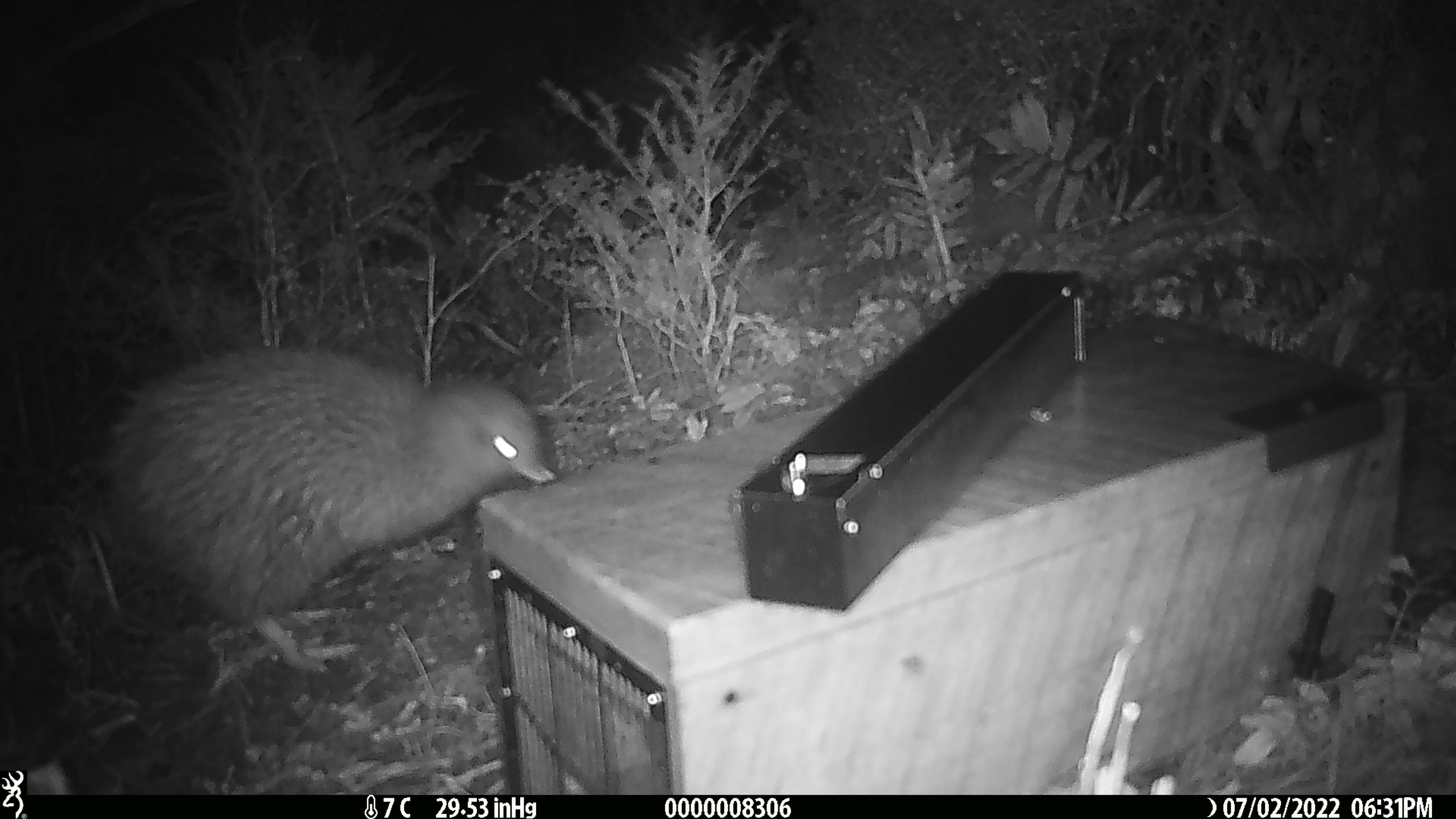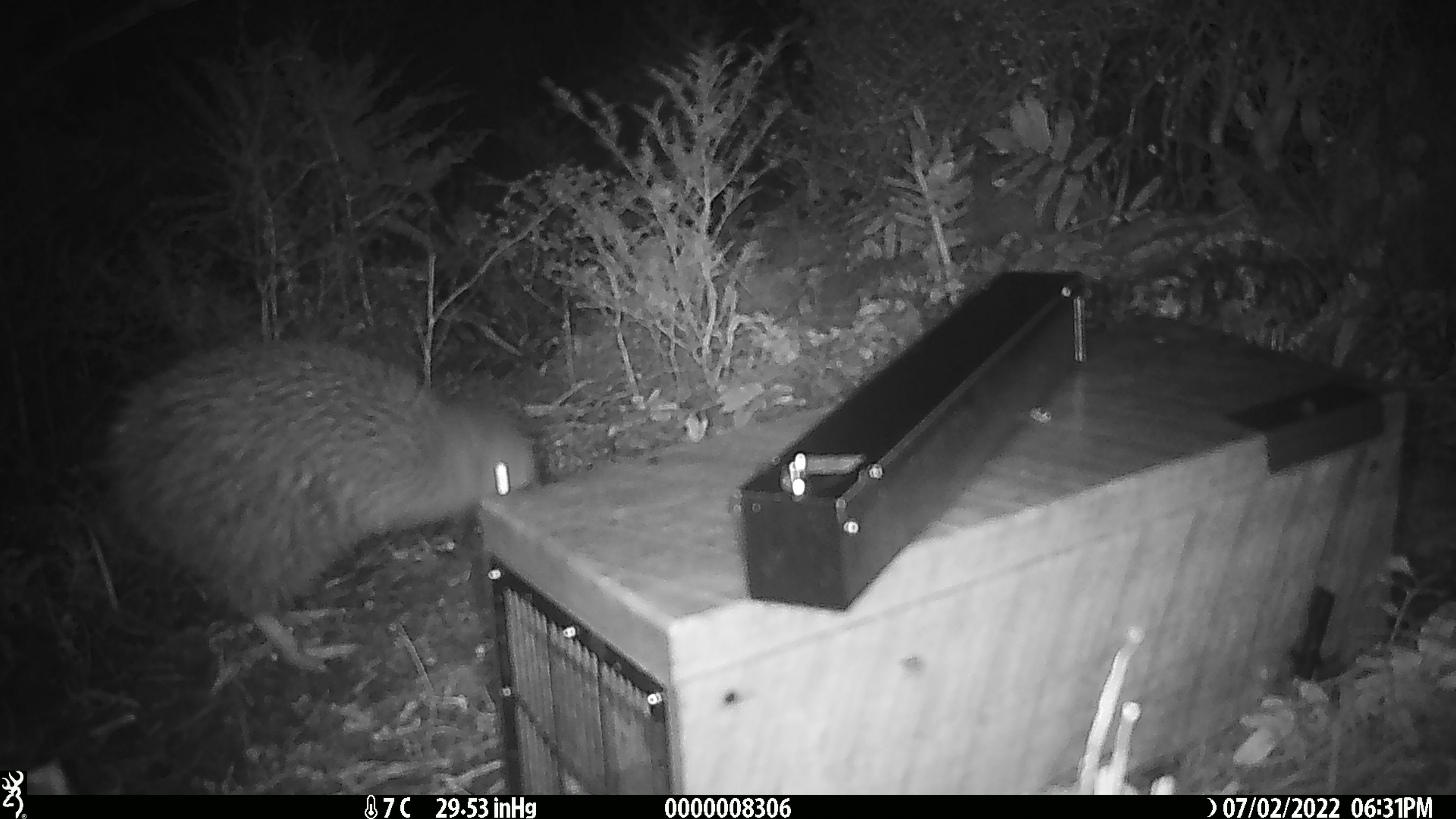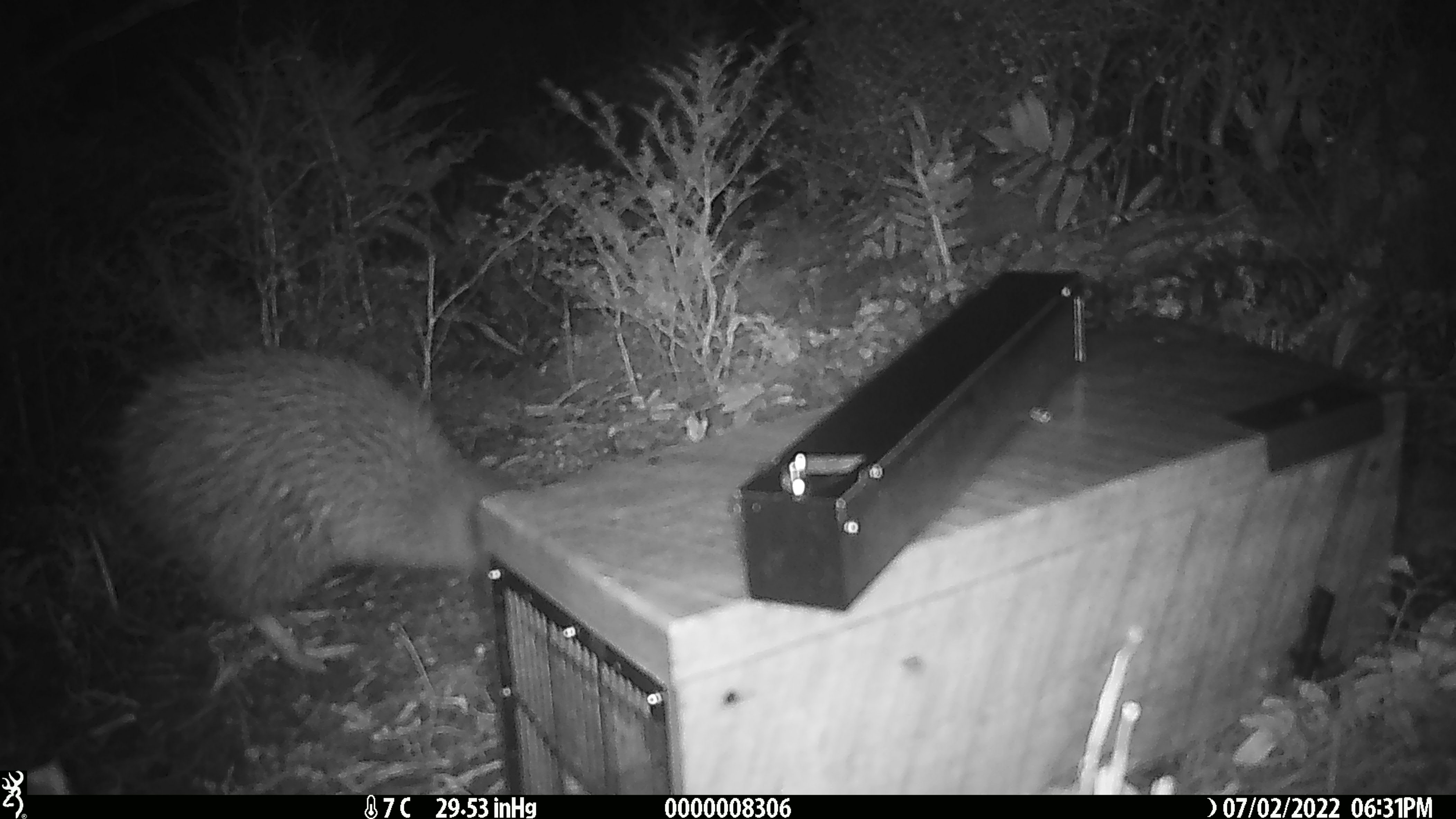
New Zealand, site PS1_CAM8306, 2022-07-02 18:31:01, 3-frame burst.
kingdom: Animalia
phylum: Chordata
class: Aves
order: Apterygiformes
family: Apterygidae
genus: Apteryx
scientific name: Apteryx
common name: kiwi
Kiwi (Apteryx).